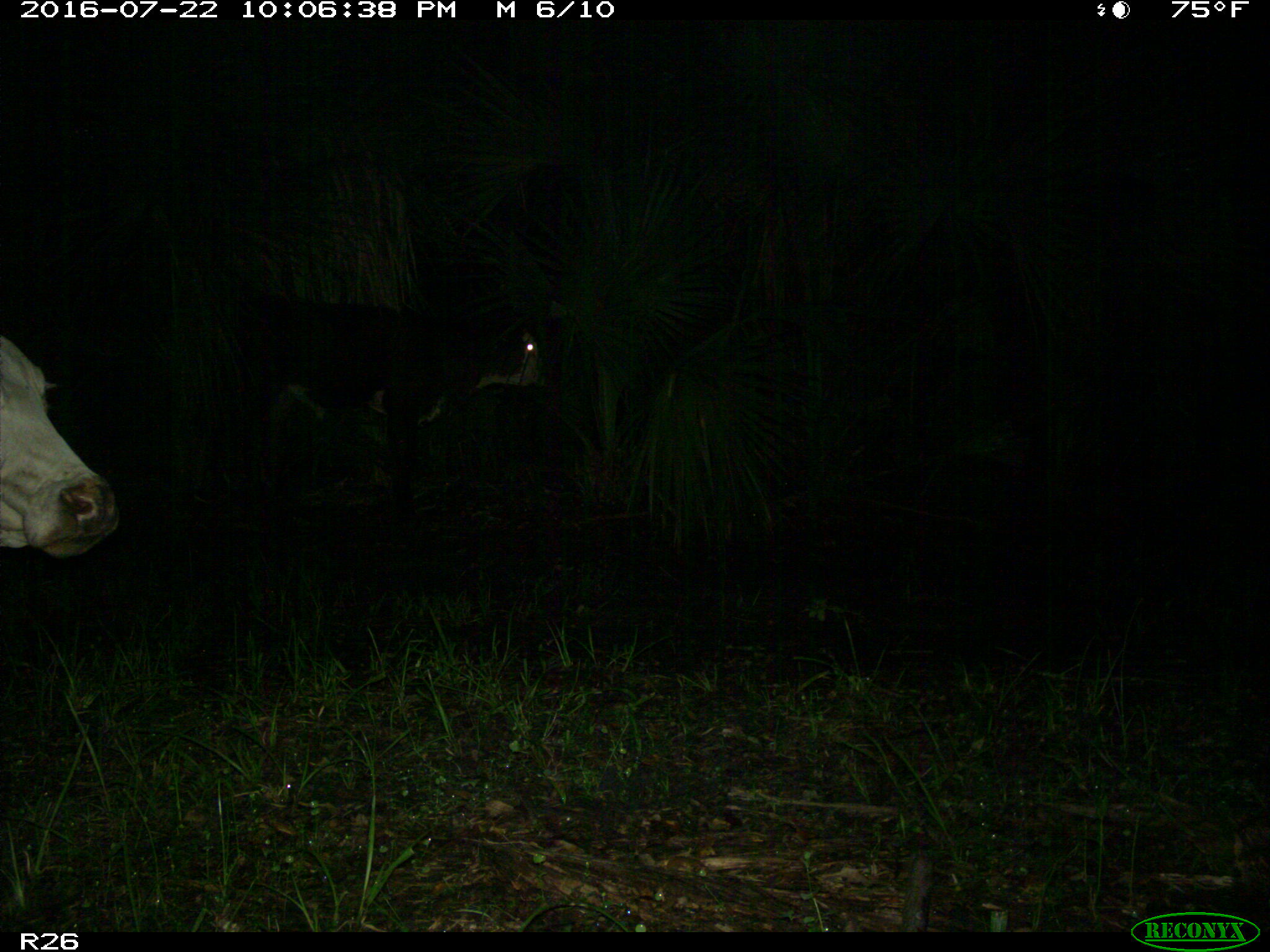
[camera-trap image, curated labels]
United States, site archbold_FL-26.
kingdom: Animalia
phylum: Chordata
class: Mammalia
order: Artiodactyla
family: Bovidae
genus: Bos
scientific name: Bos taurus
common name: domestic cow